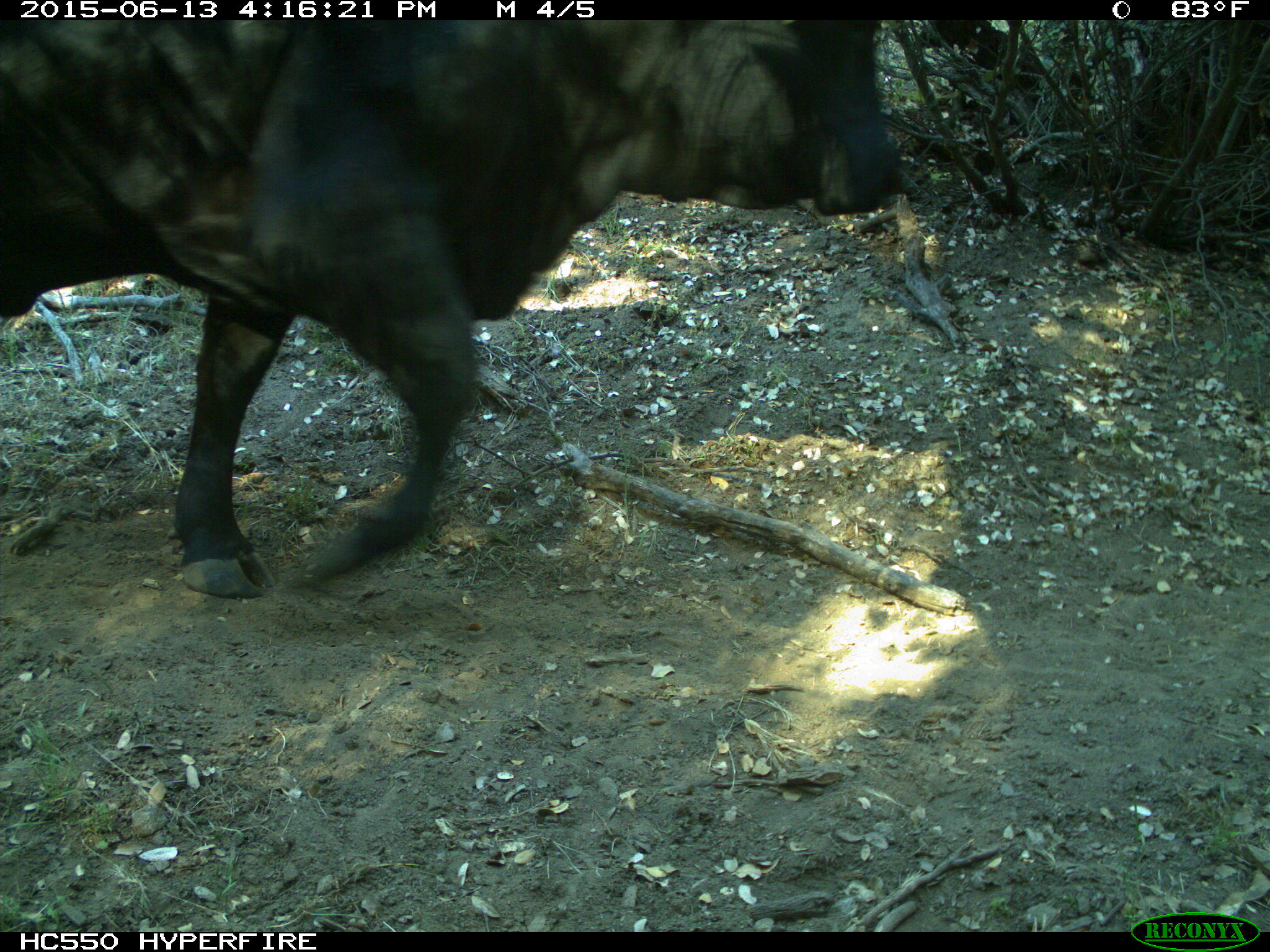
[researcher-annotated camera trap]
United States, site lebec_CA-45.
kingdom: Animalia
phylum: Chordata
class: Mammalia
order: Artiodactyla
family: Bovidae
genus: Bos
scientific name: Bos taurus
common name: domestic cow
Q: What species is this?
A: Bos taurus (domestic cow).